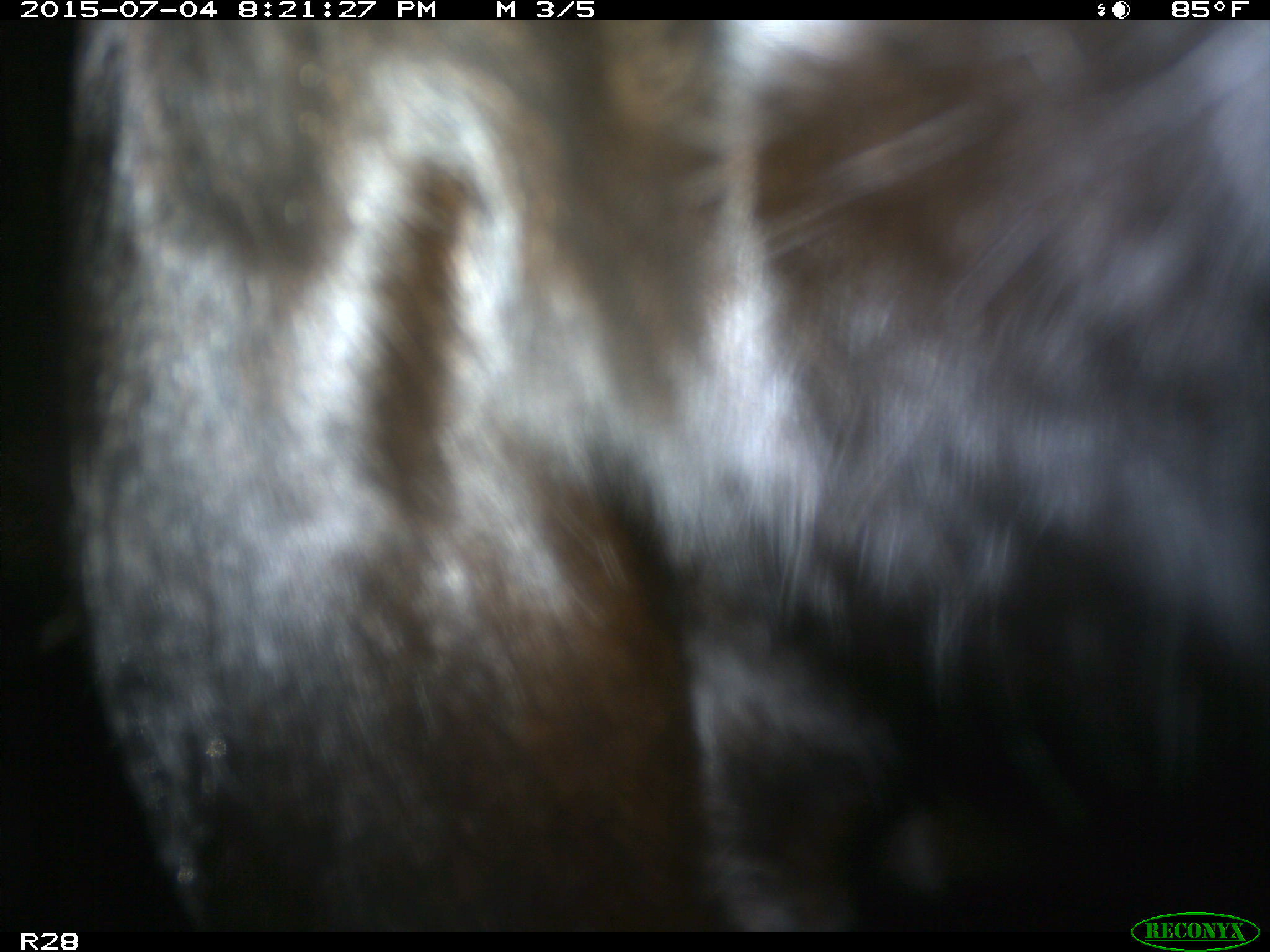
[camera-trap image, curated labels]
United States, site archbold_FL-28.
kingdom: Animalia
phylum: Chordata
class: Mammalia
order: Artiodactyla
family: Bovidae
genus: Bos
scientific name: Bos taurus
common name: domestic cow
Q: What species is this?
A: Bos taurus (domestic cow).